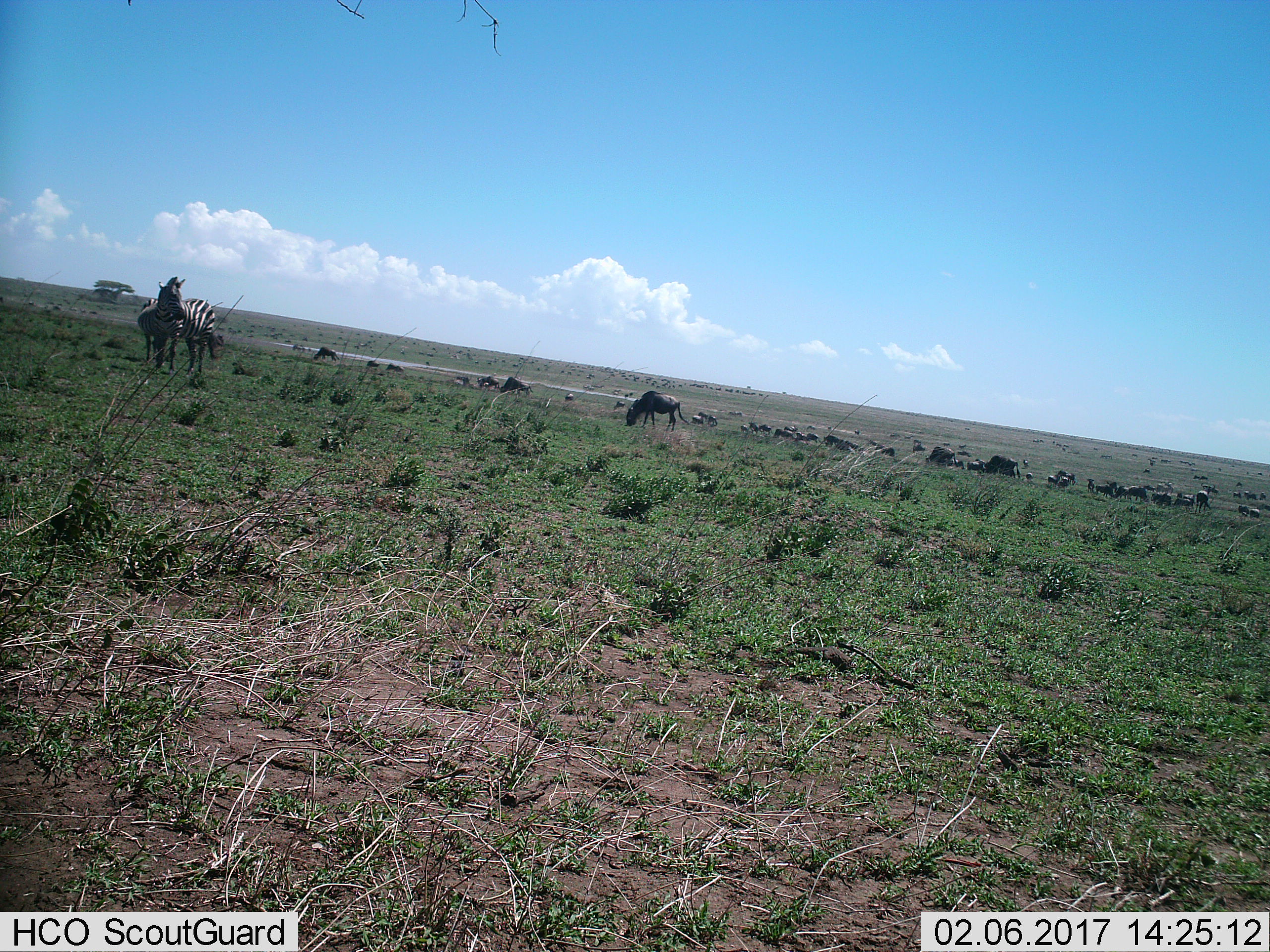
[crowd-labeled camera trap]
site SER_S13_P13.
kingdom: Animalia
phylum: Chordata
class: Mammalia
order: Perissodactyla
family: Equidae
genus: Equus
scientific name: Equus quagga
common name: plains zebra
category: zebraplains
Zebraplains (plains zebra) (Equus quagga), count 2. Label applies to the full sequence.